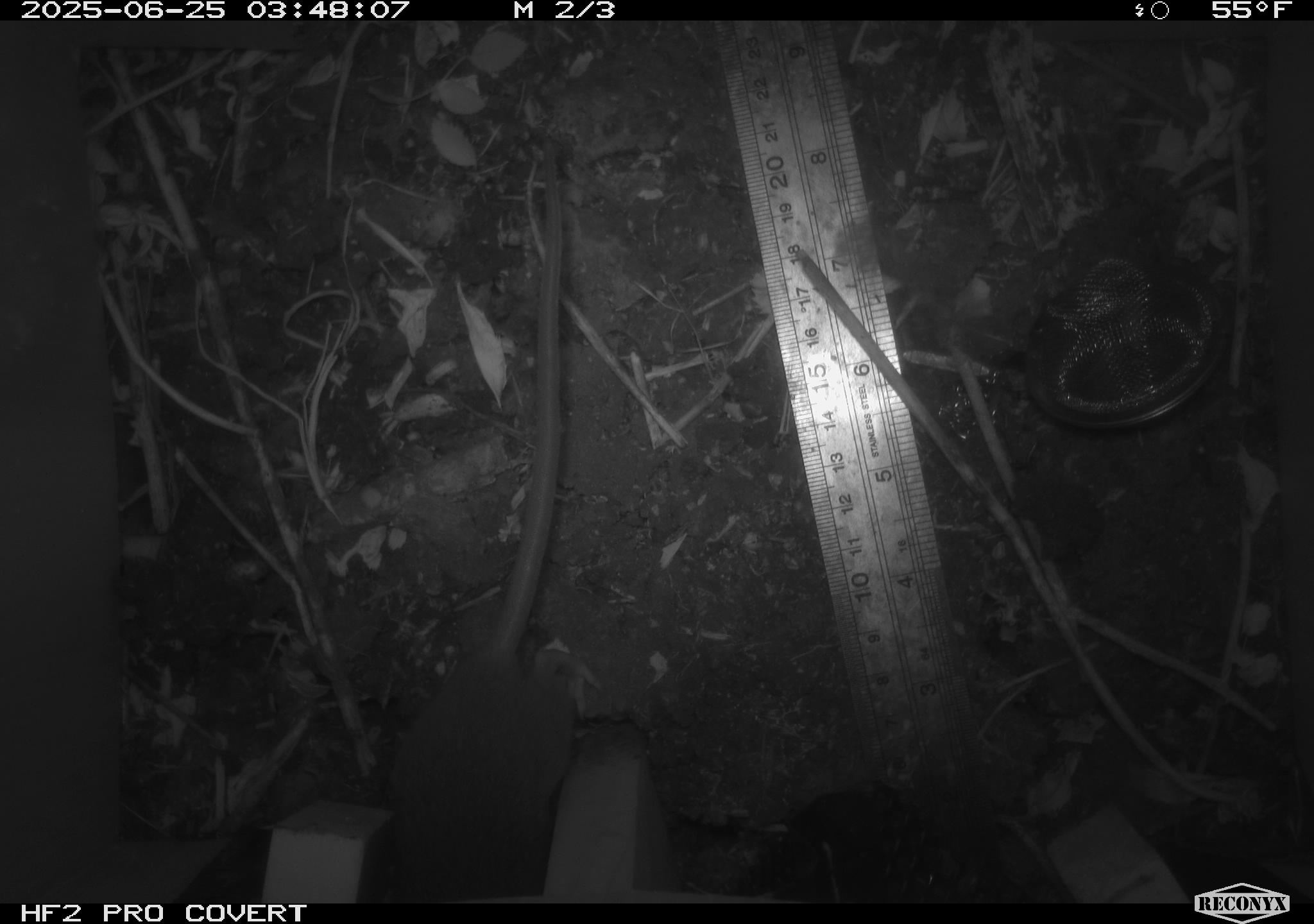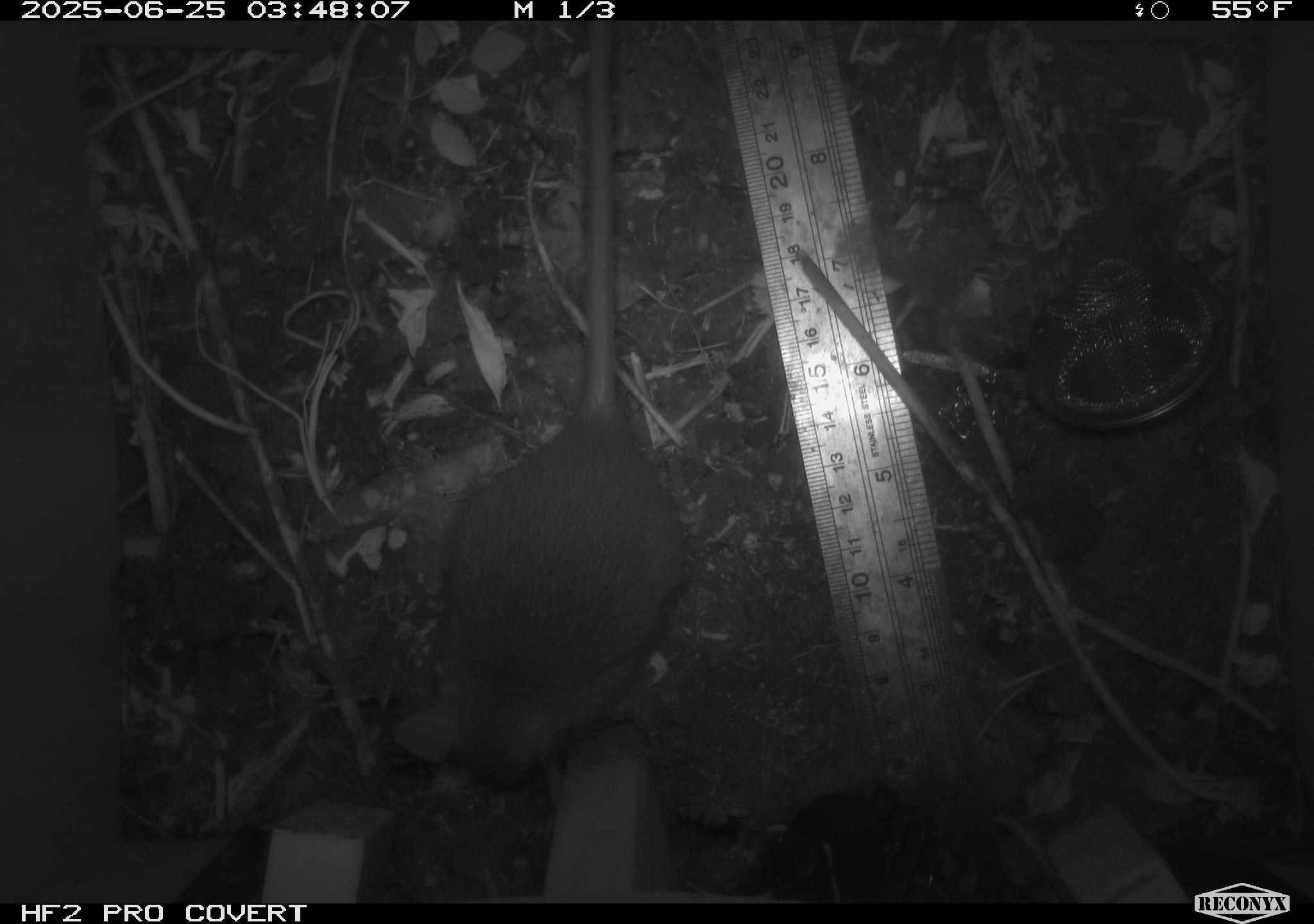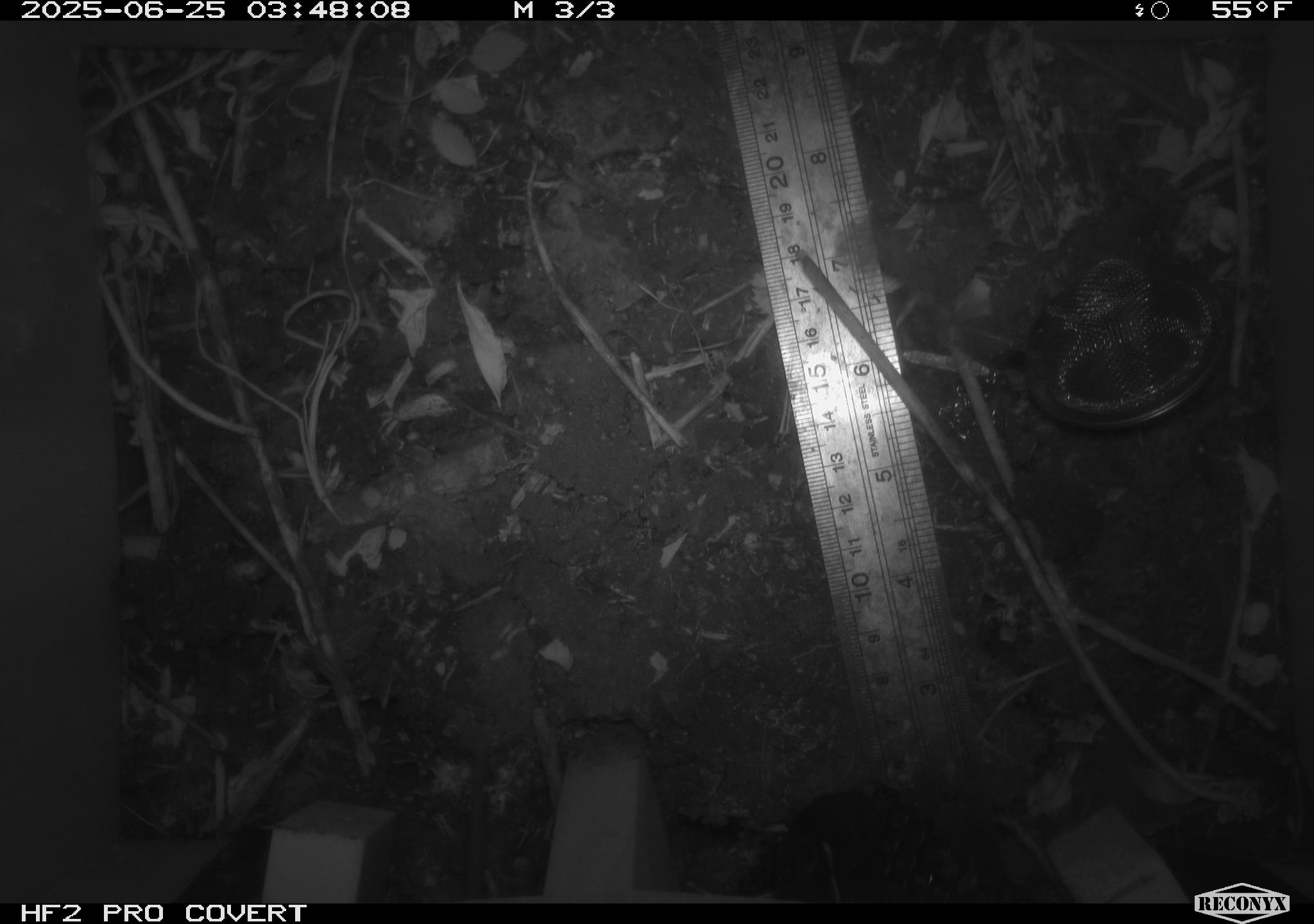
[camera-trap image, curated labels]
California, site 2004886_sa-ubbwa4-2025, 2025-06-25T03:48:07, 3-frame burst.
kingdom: Animalia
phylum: Chordata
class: Mammalia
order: Rodentia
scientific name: Rodentia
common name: rodent